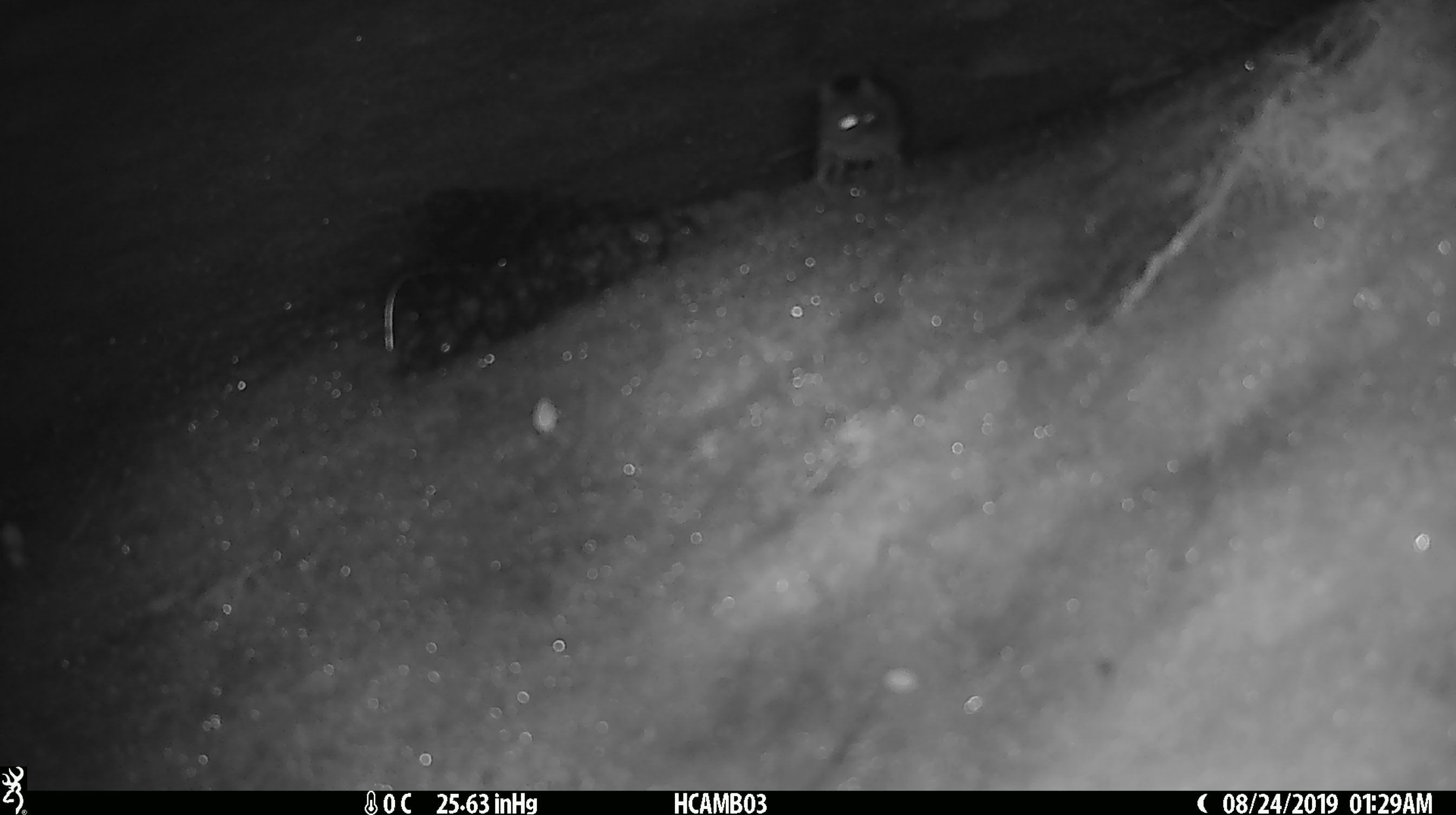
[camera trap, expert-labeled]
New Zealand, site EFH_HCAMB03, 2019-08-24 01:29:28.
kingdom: Animalia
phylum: Chordata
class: Mammalia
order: Rodentia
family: Muridae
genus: Mus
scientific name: Mus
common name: mouse